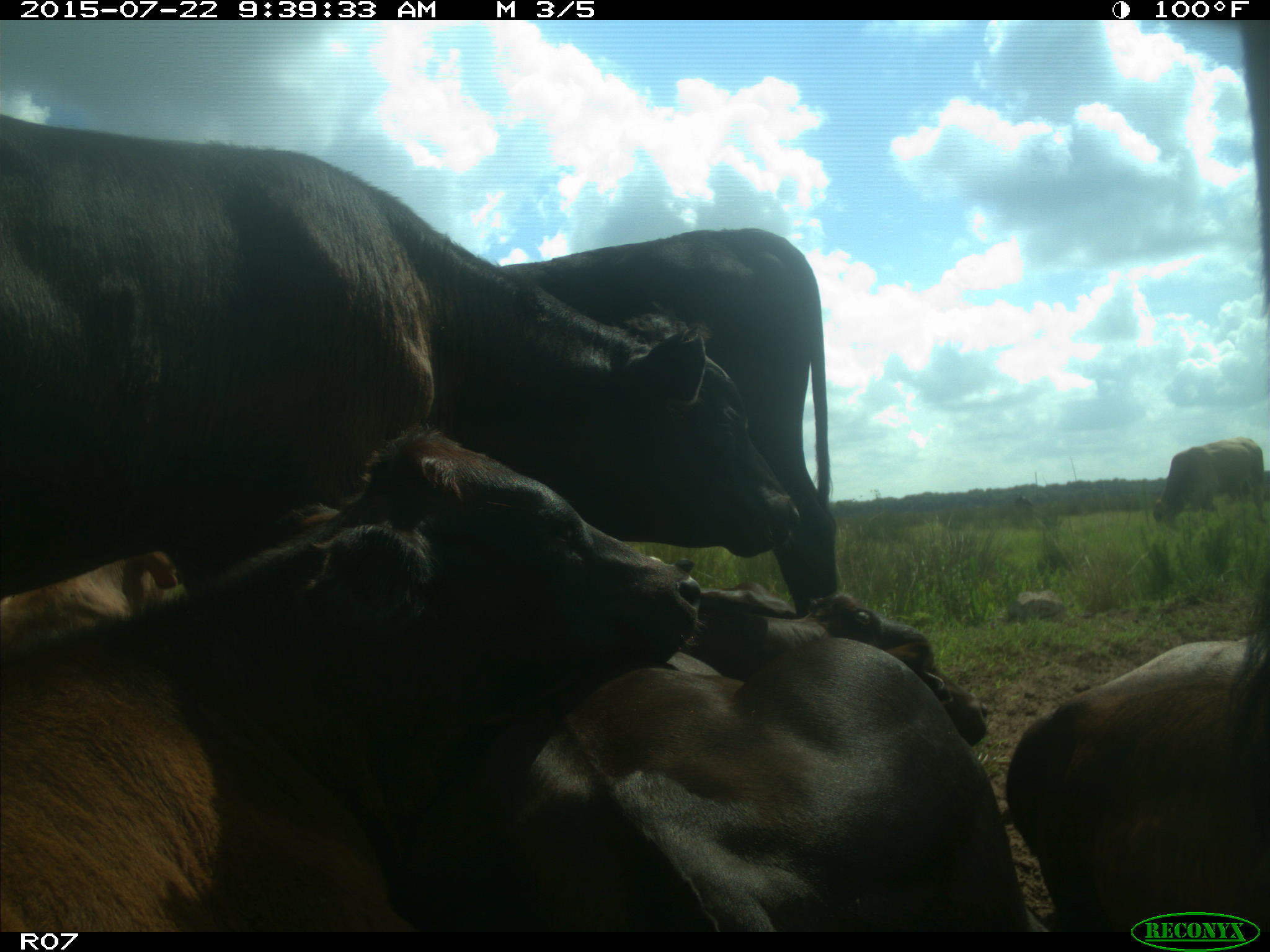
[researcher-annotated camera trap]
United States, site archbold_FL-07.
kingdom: Animalia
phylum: Chordata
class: Mammalia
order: Artiodactyla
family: Bovidae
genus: Bos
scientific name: Bos taurus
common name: domestic cow